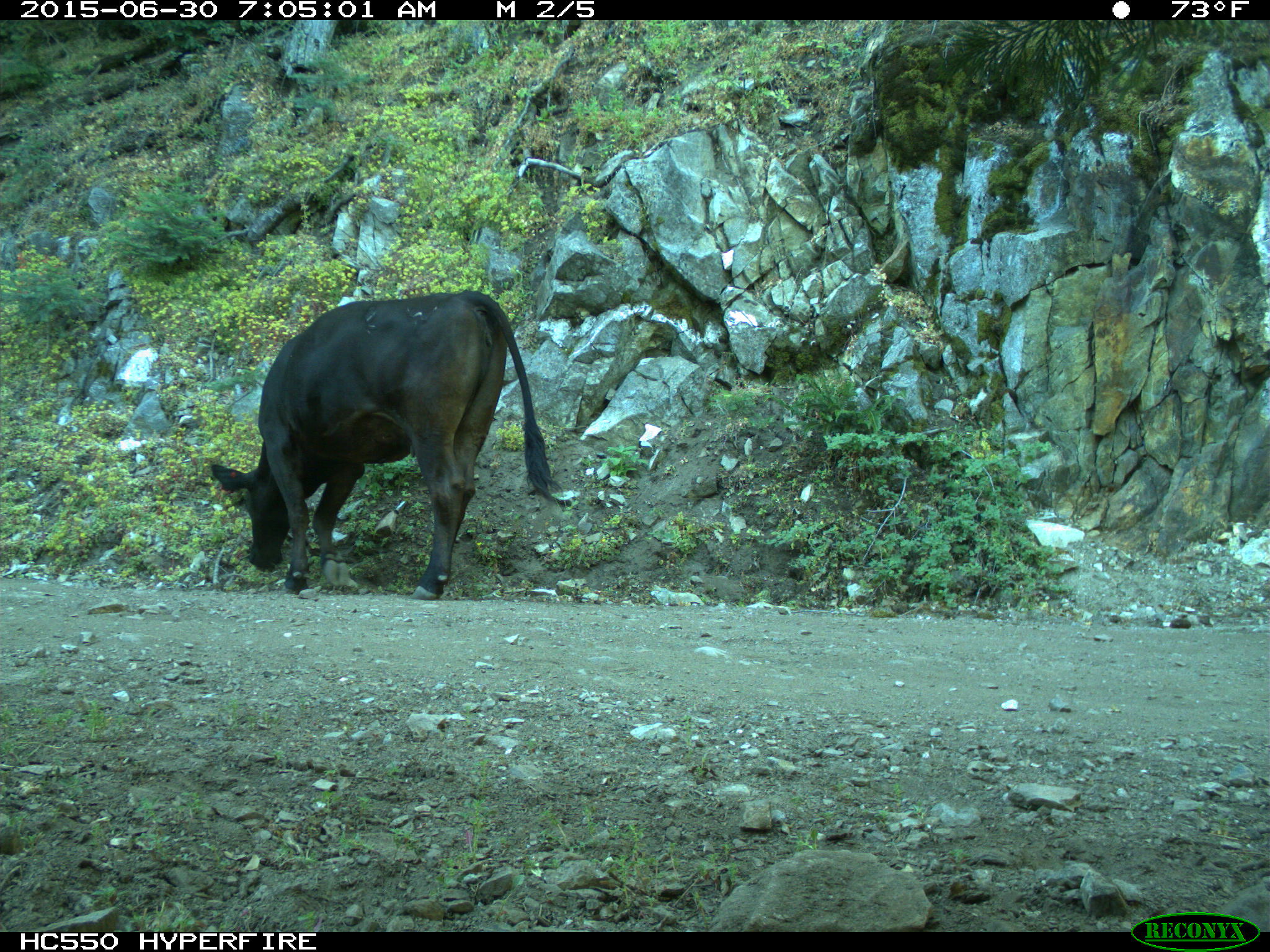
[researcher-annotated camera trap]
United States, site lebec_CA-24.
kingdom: Animalia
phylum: Chordata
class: Mammalia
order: Artiodactyla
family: Bovidae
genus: Bos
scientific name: Bos taurus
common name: domestic cow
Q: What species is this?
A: Bos taurus (domestic cow).